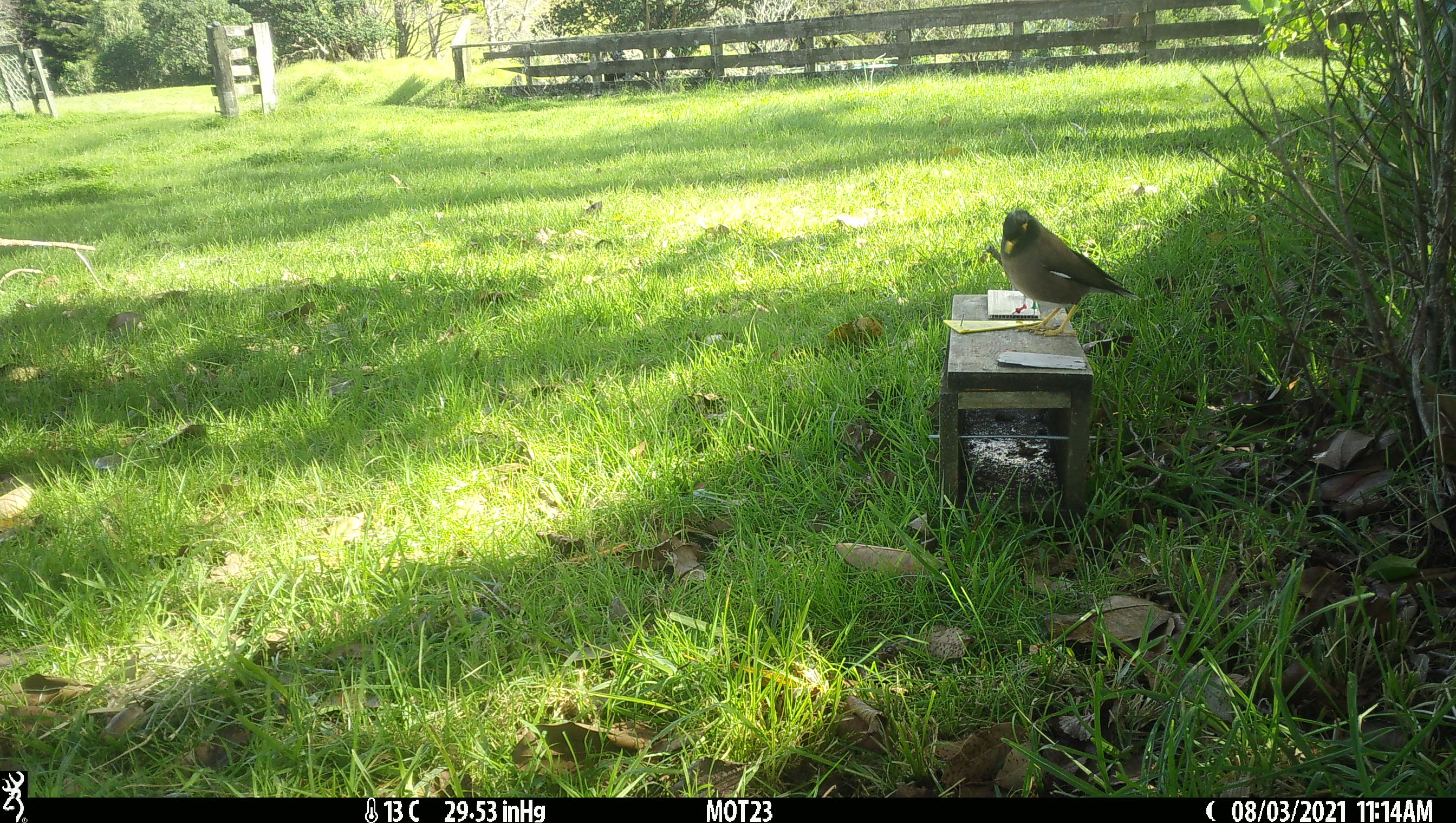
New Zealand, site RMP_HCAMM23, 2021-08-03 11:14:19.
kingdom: Animalia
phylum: Chordata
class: Aves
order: Passeriformes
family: Sturnidae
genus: Acridotheres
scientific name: Acridotheres tristis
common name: common myna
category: myna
Myna (common myna) (Acridotheres tristis).